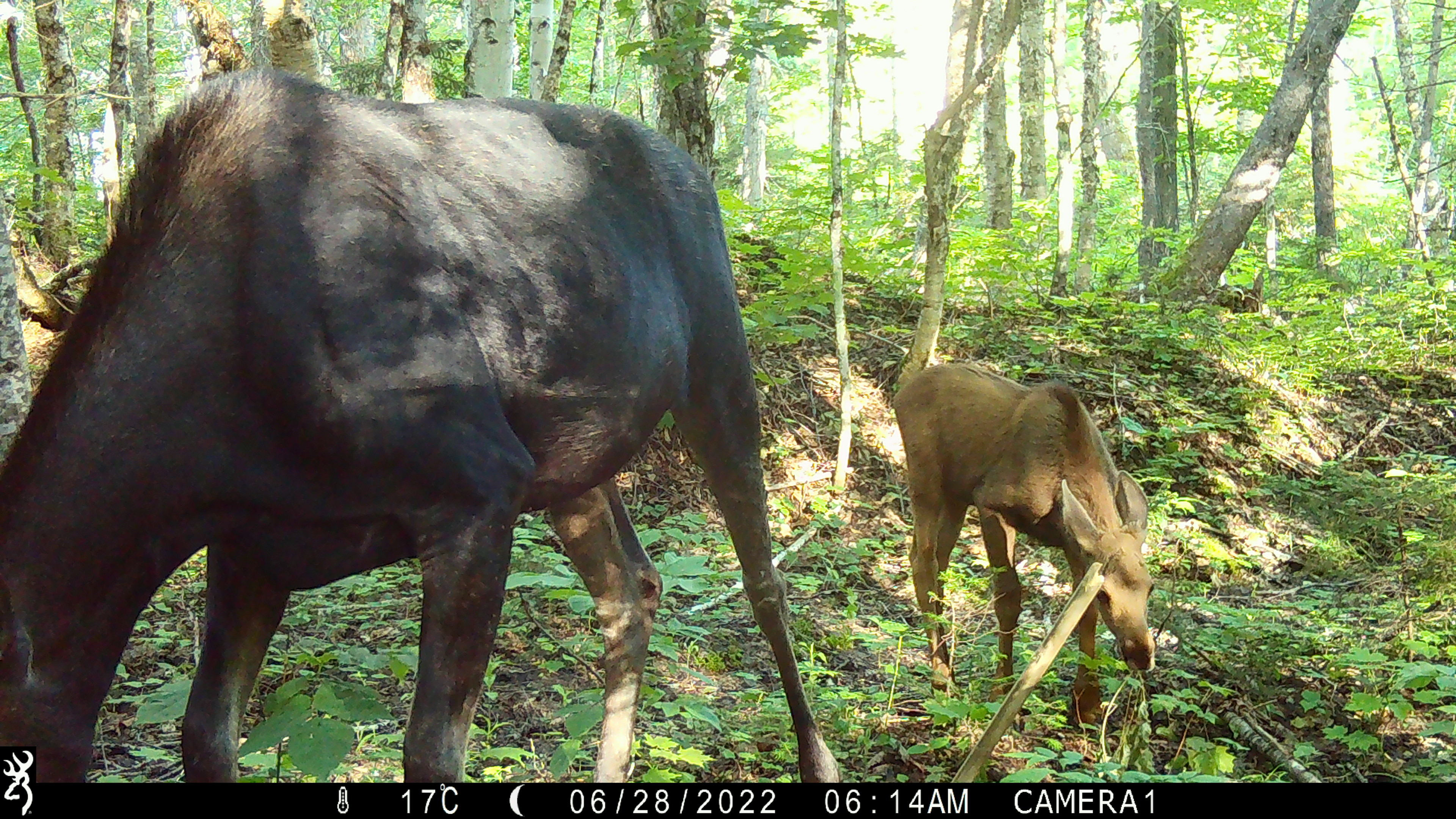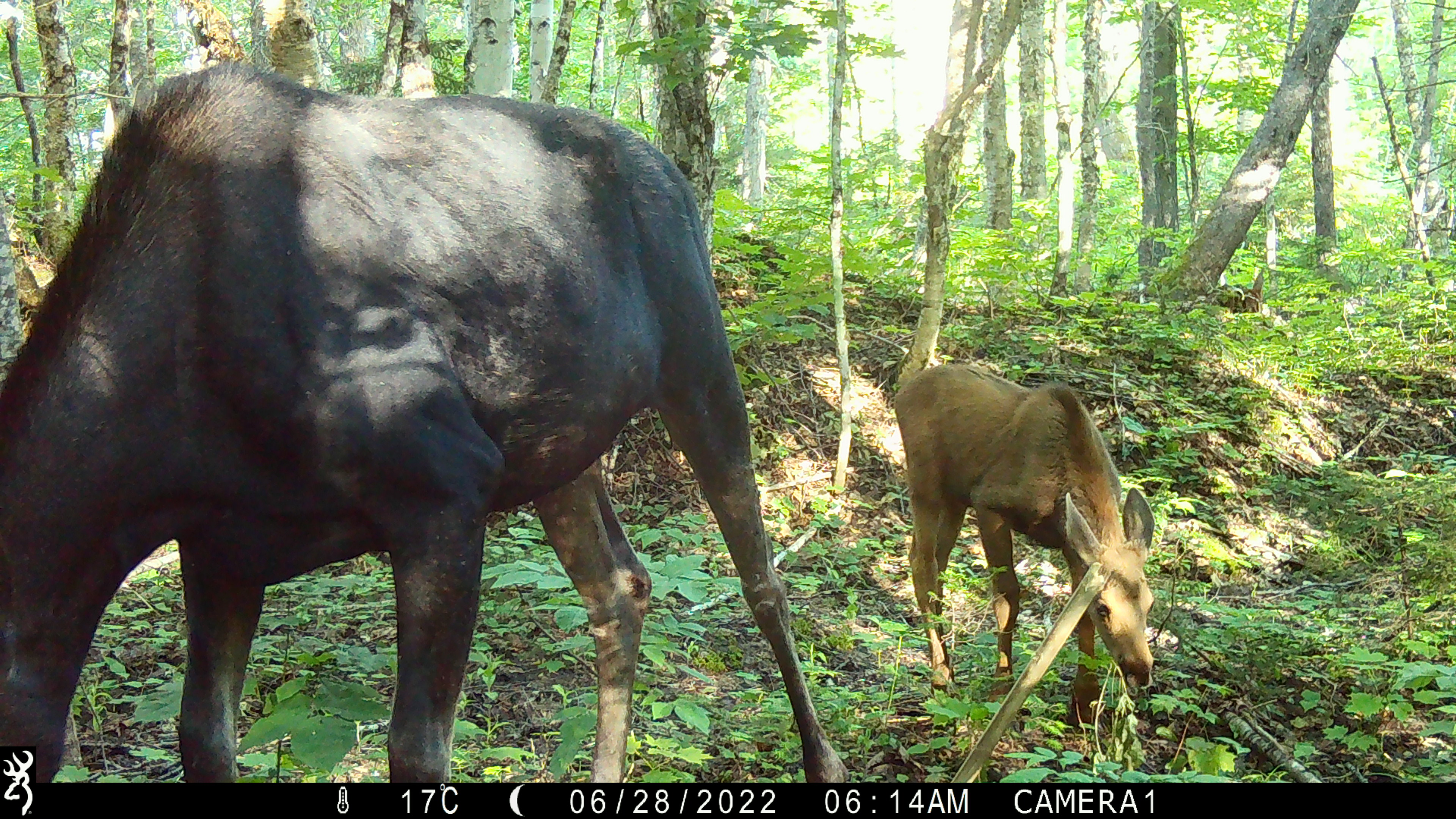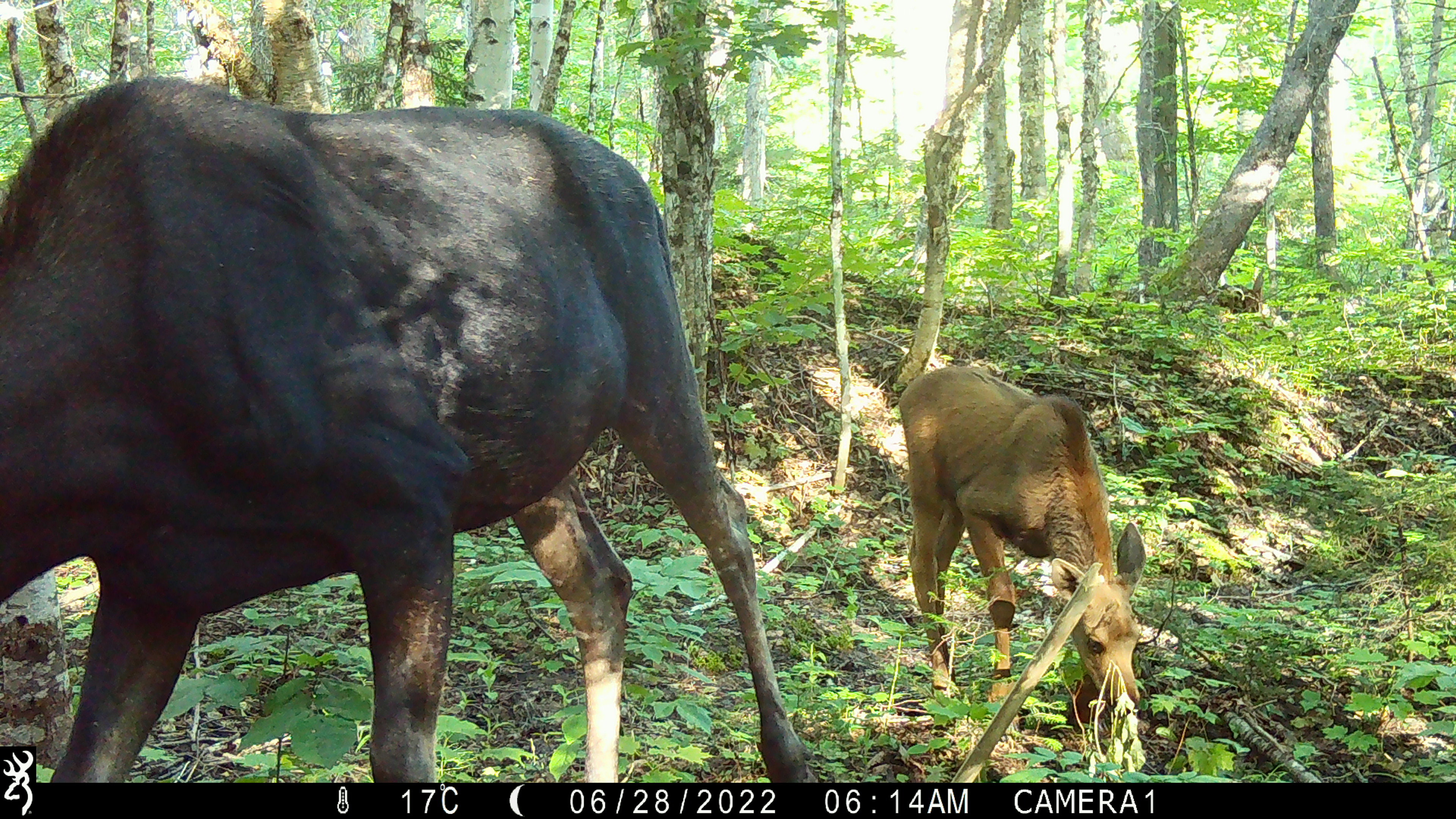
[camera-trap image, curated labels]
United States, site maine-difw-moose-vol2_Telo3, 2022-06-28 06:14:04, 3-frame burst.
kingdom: Animalia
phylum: Chordata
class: Mammalia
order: Artiodactyla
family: Cervidae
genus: Alces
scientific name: Alces alces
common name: moose